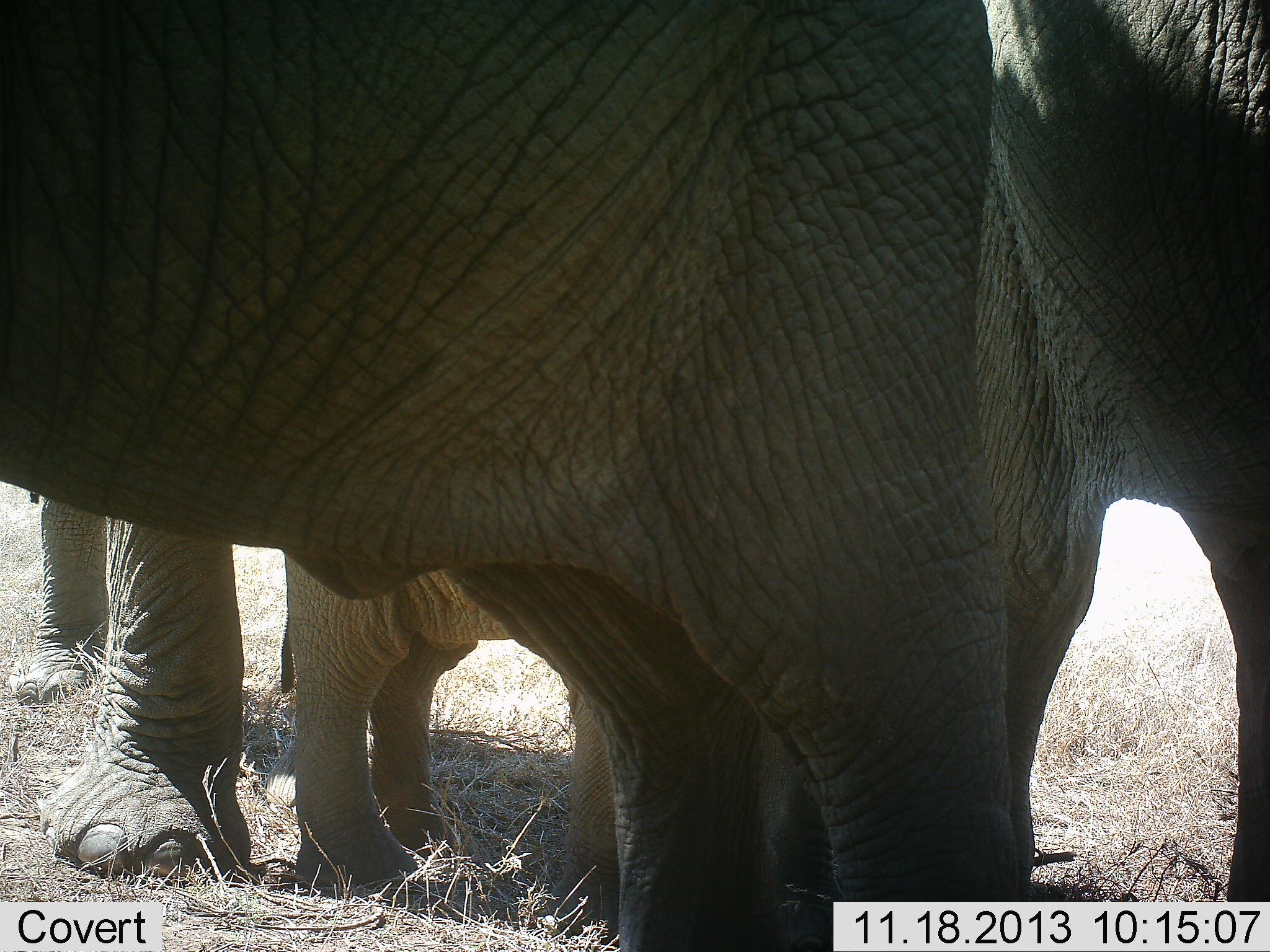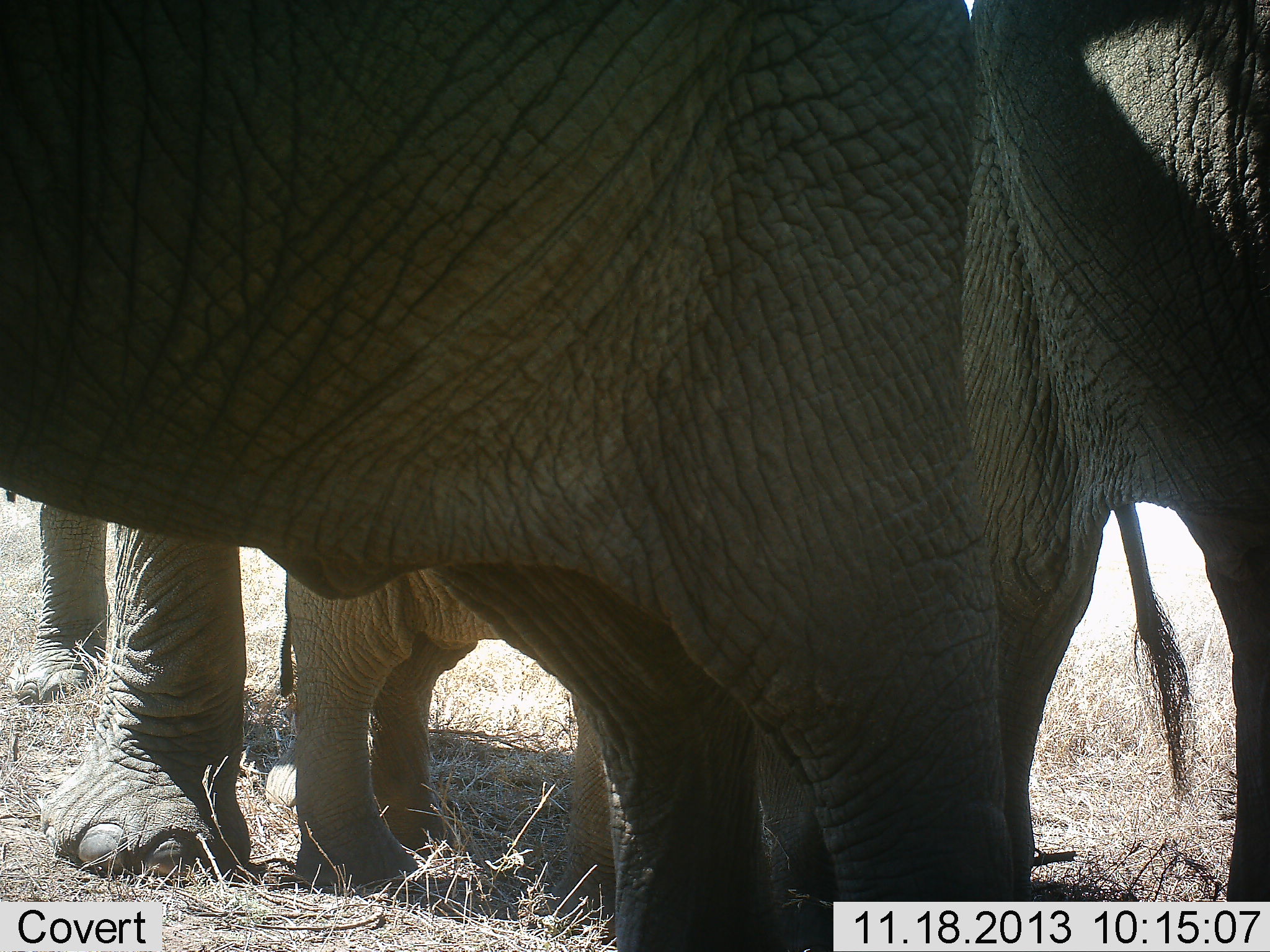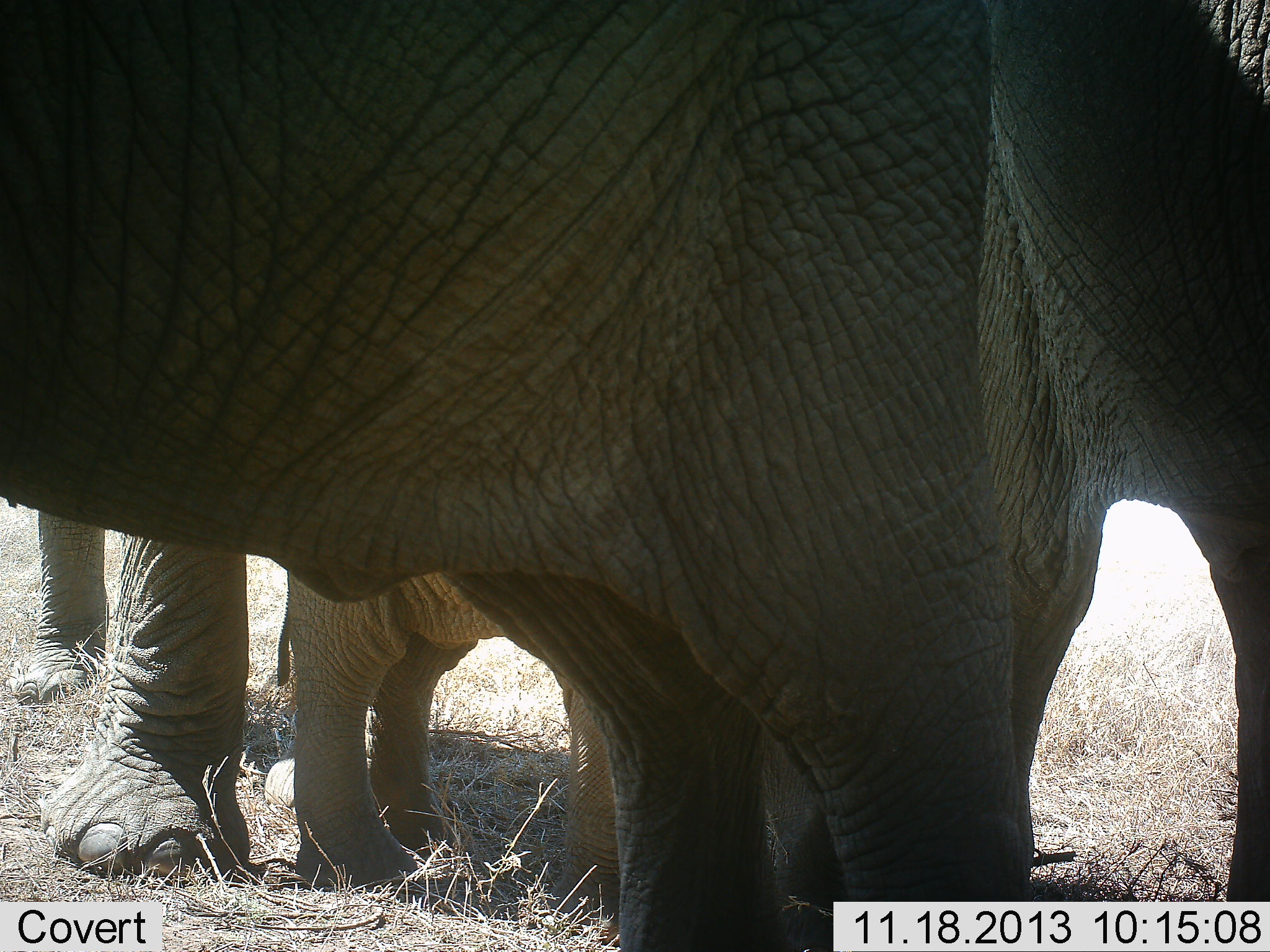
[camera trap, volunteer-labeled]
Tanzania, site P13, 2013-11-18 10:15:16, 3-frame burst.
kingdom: Animalia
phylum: Chordata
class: Mammalia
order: Proboscidea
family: Elephantidae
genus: Loxodonta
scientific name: Loxodonta africana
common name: african bush elephant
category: elephant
Elephant (african bush elephant) (Loxodonta africana), count 4. Behavior (volunteer vote fractions): standing 100%, resting 0%, moving 5%, interacting 10%. Young present (vote fraction): 71%. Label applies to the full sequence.